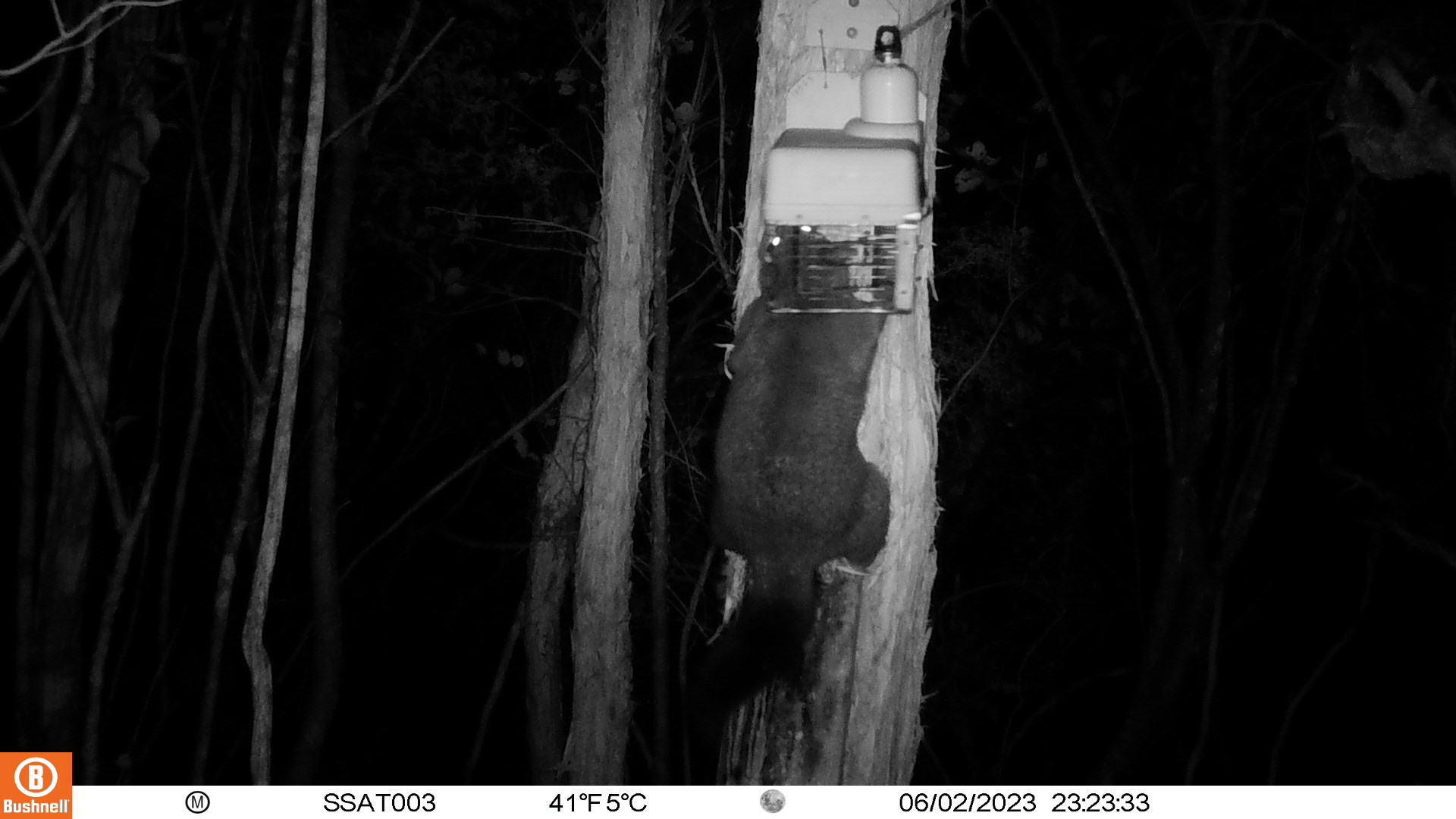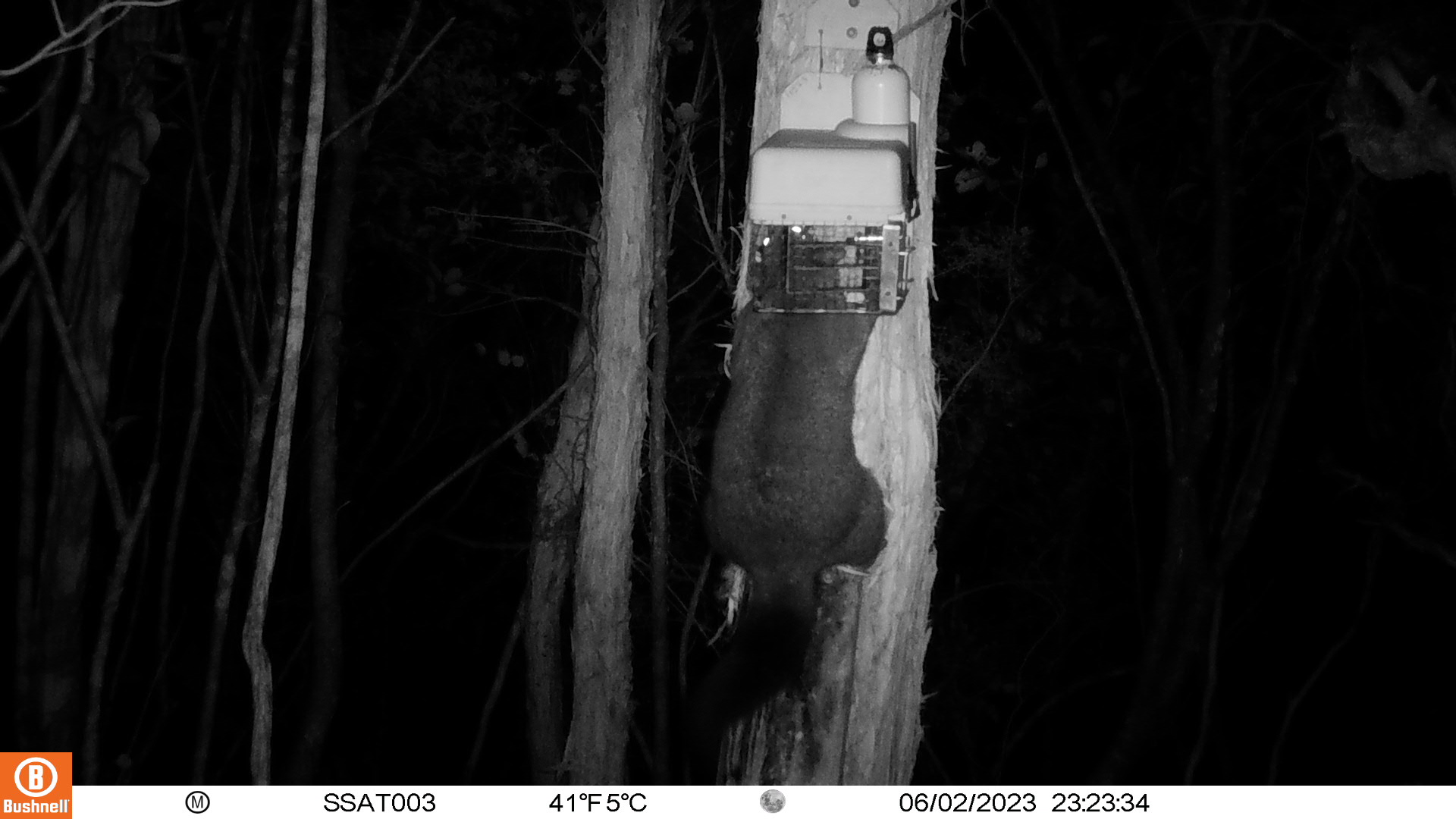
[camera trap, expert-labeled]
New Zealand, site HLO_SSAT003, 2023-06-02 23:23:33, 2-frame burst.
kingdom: Animalia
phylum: Chordata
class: Mammalia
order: Diprotodontia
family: Phalangeridae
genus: Trichosurus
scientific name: Trichosurus vulpecula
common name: common brushtail possum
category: possum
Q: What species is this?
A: Possum (common brushtail possum) (Trichosurus vulpecula).